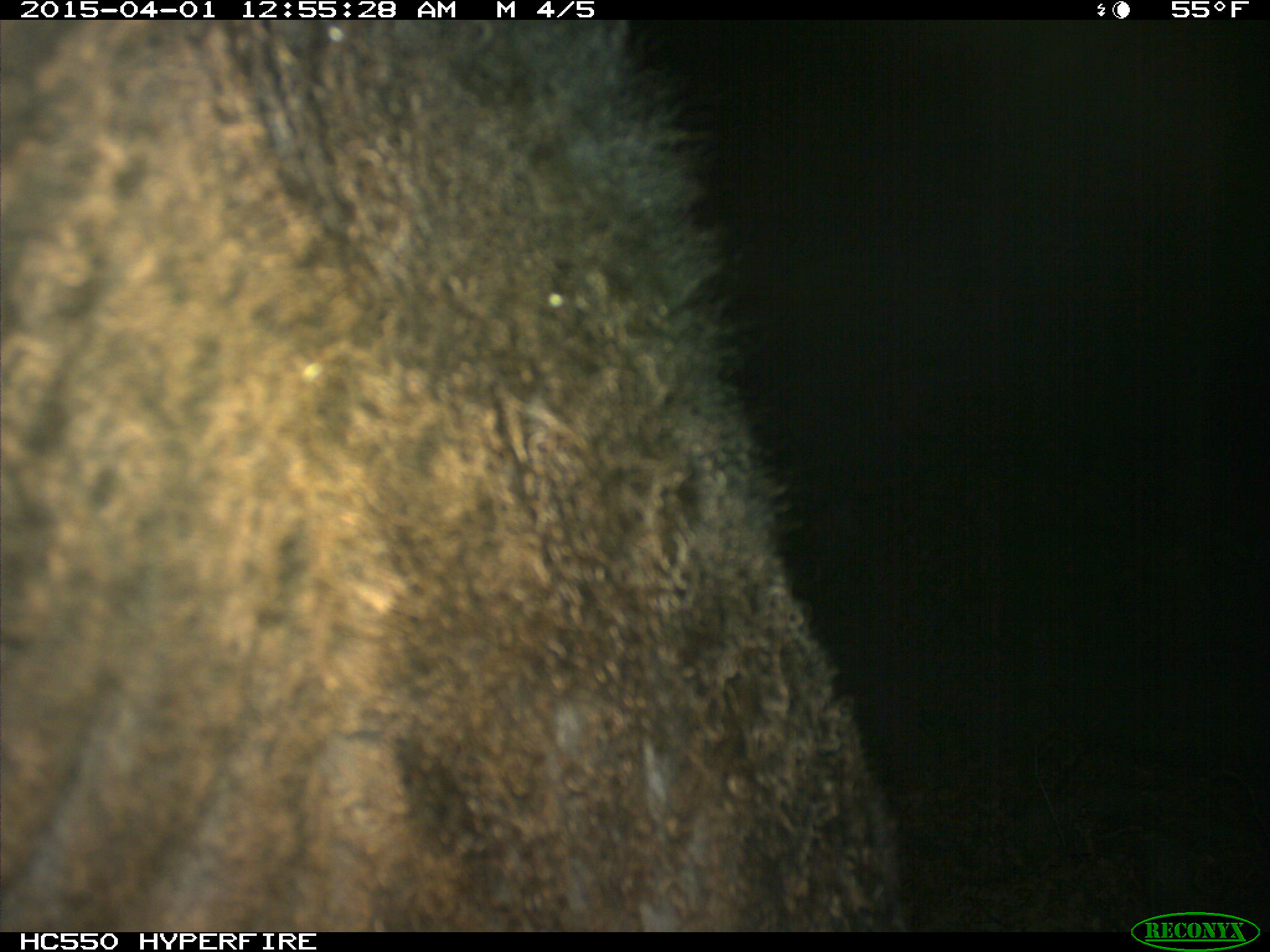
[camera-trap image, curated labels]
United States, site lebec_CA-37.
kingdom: Animalia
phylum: Chordata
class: Mammalia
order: Artiodactyla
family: Bovidae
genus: Bos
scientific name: Bos taurus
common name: domestic cow